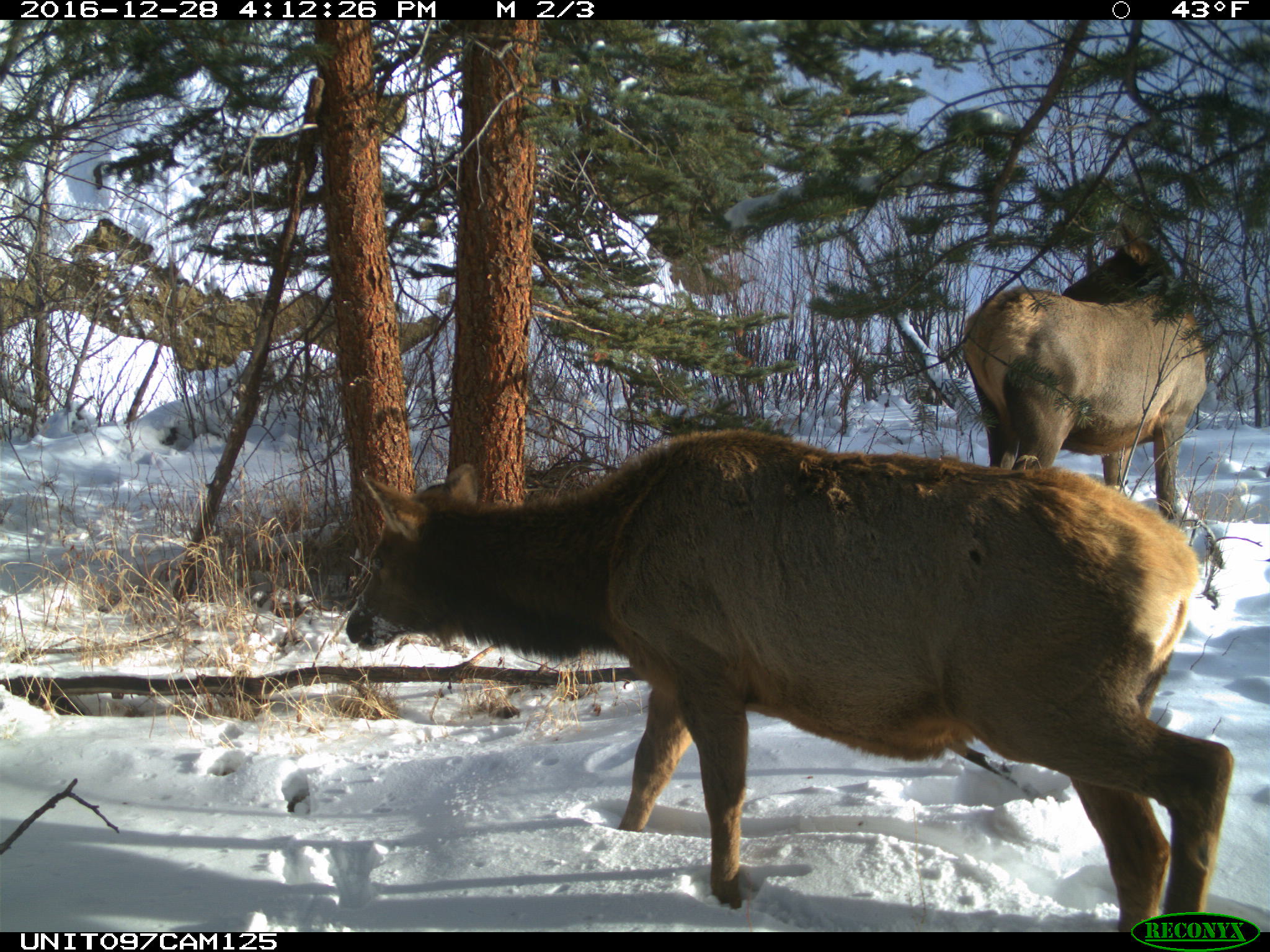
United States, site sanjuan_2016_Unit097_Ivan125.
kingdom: Animalia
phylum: Chordata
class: Mammalia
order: Artiodactyla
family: Cervidae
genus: Cervus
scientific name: Cervus elaphus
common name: red deer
Cervus elaphus (red deer).